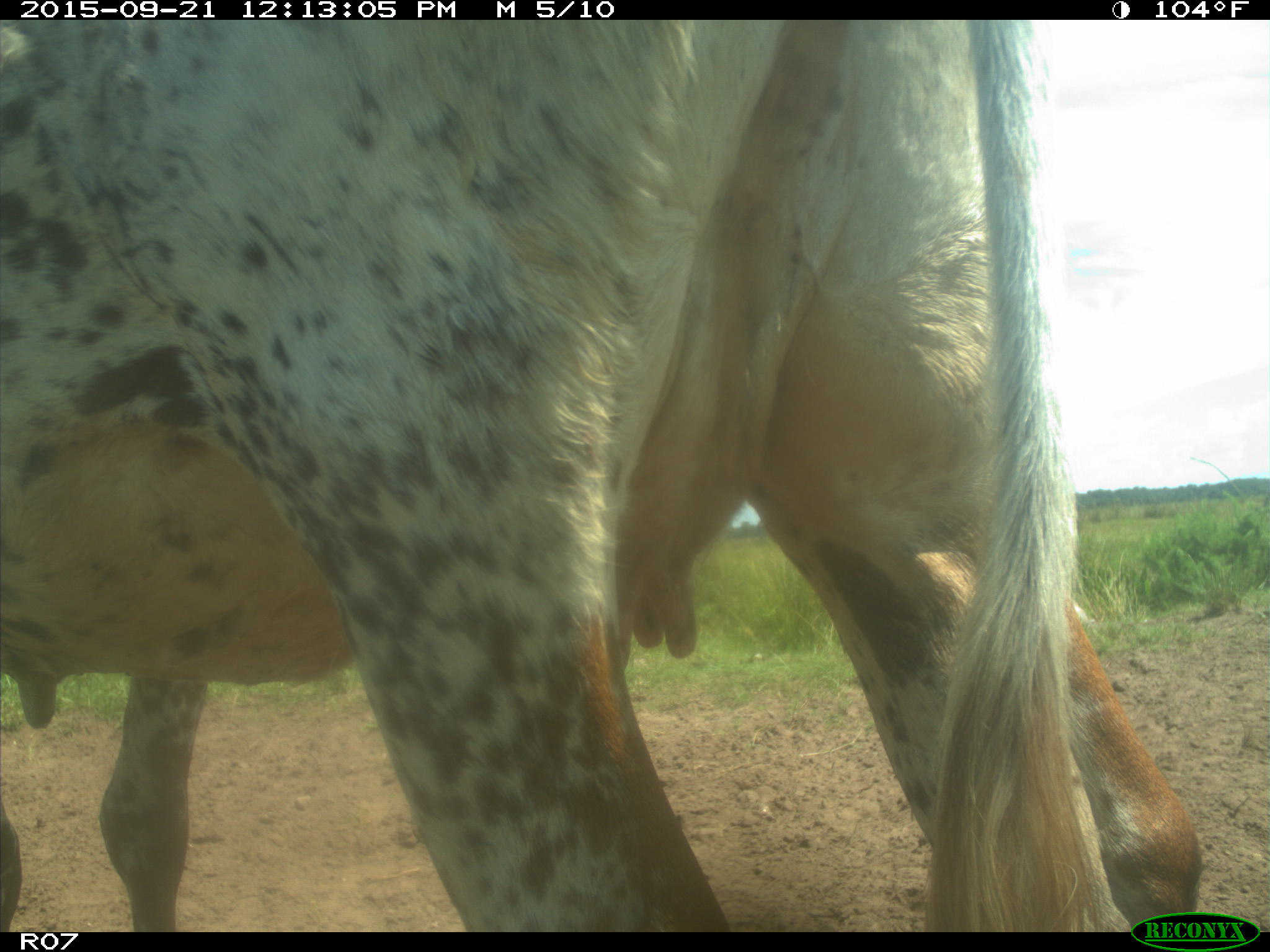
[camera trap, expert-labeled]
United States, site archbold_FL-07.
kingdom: Animalia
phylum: Chordata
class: Mammalia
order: Artiodactyla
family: Bovidae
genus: Bos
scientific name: Bos taurus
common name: domestic cow